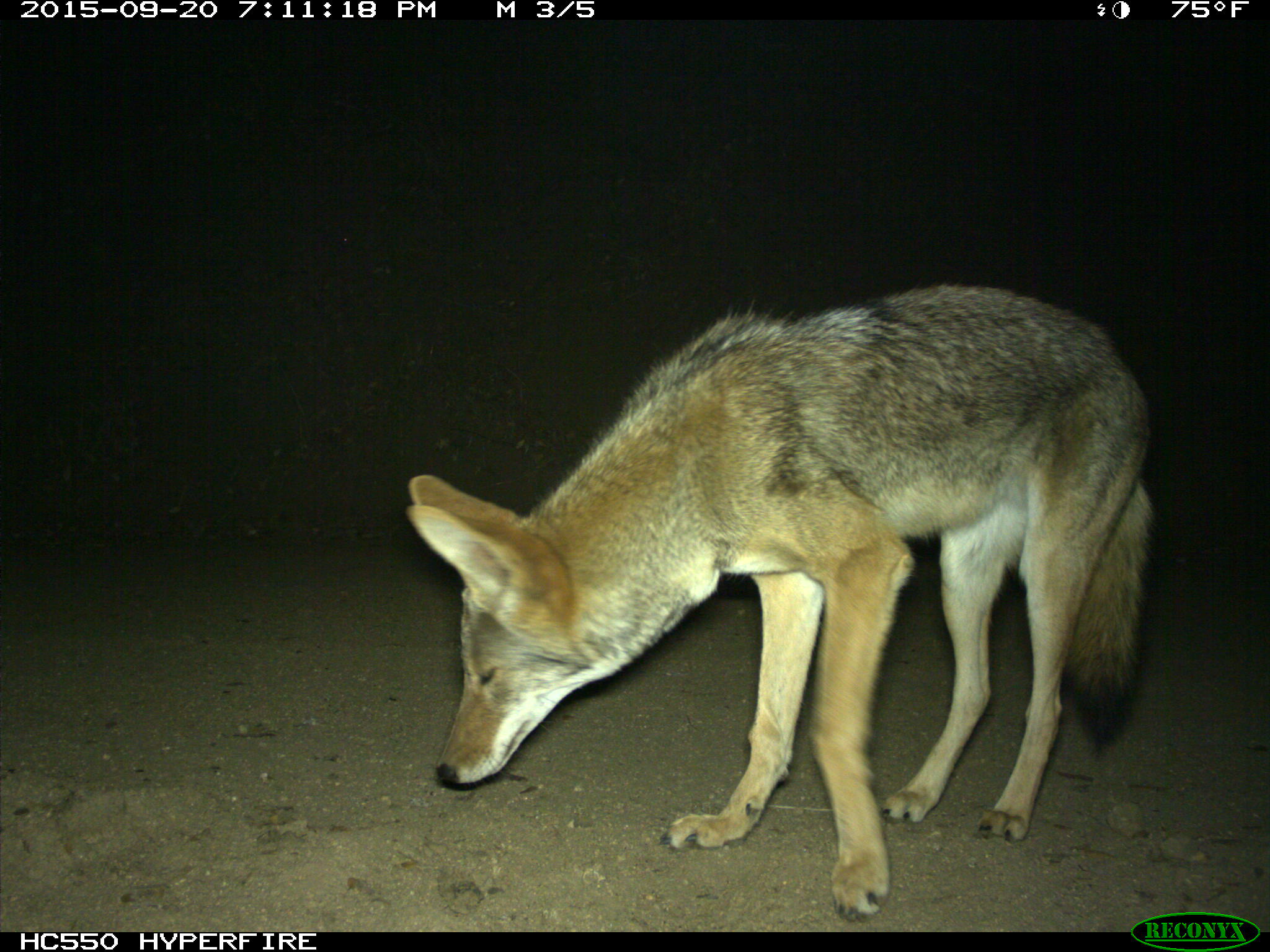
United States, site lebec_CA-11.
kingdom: Animalia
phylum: Chordata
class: Mammalia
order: Carnivora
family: Canidae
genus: Canis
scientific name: Canis latrans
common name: coyote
Canis latrans (coyote).